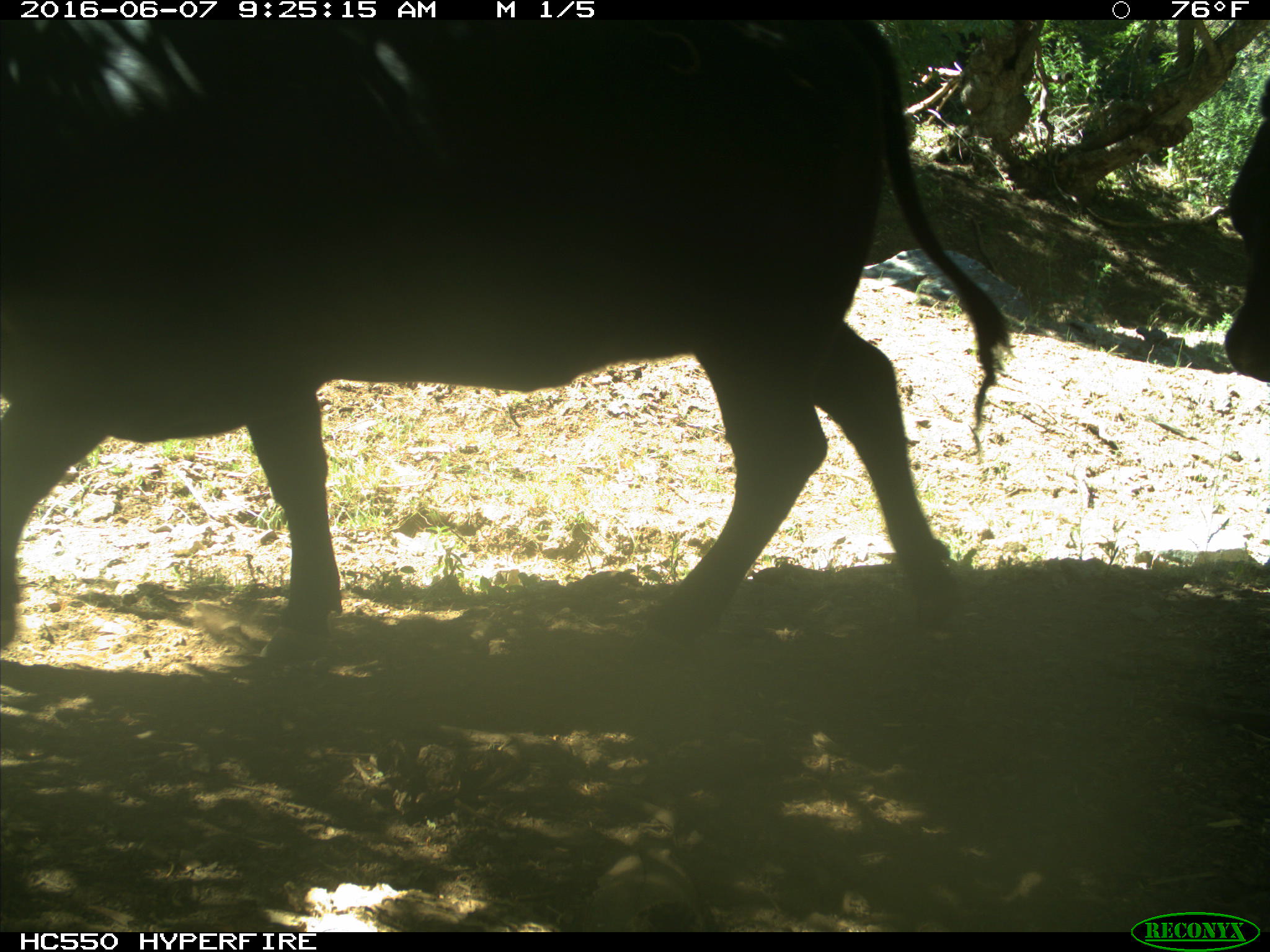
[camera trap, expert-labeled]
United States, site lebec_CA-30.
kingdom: Animalia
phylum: Chordata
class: Mammalia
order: Artiodactyla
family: Bovidae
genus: Bos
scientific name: Bos taurus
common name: domestic cow